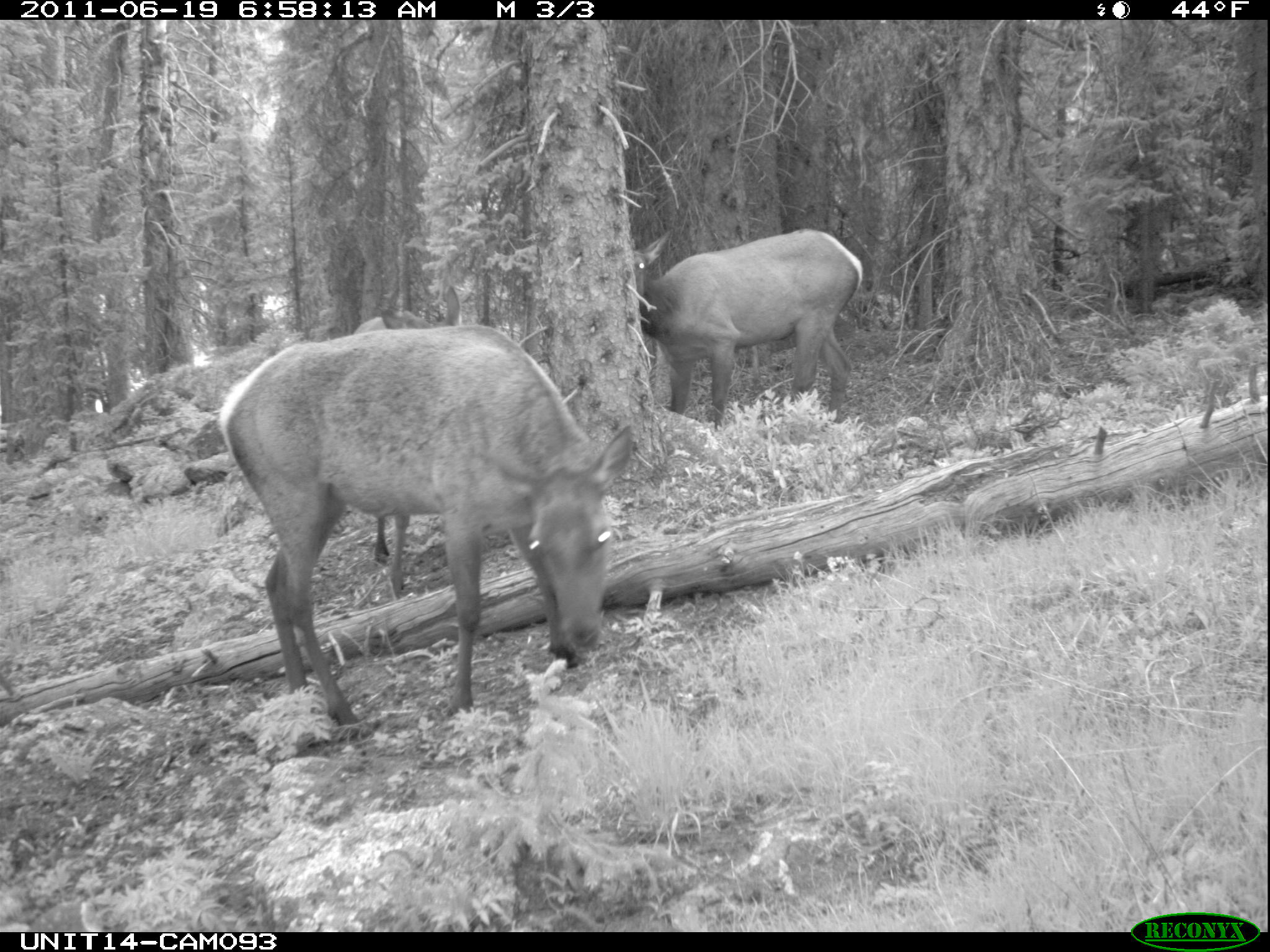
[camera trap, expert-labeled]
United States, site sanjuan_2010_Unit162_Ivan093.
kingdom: Animalia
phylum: Chordata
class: Mammalia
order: Artiodactyla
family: Cervidae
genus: Cervus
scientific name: Cervus elaphus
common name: red deer